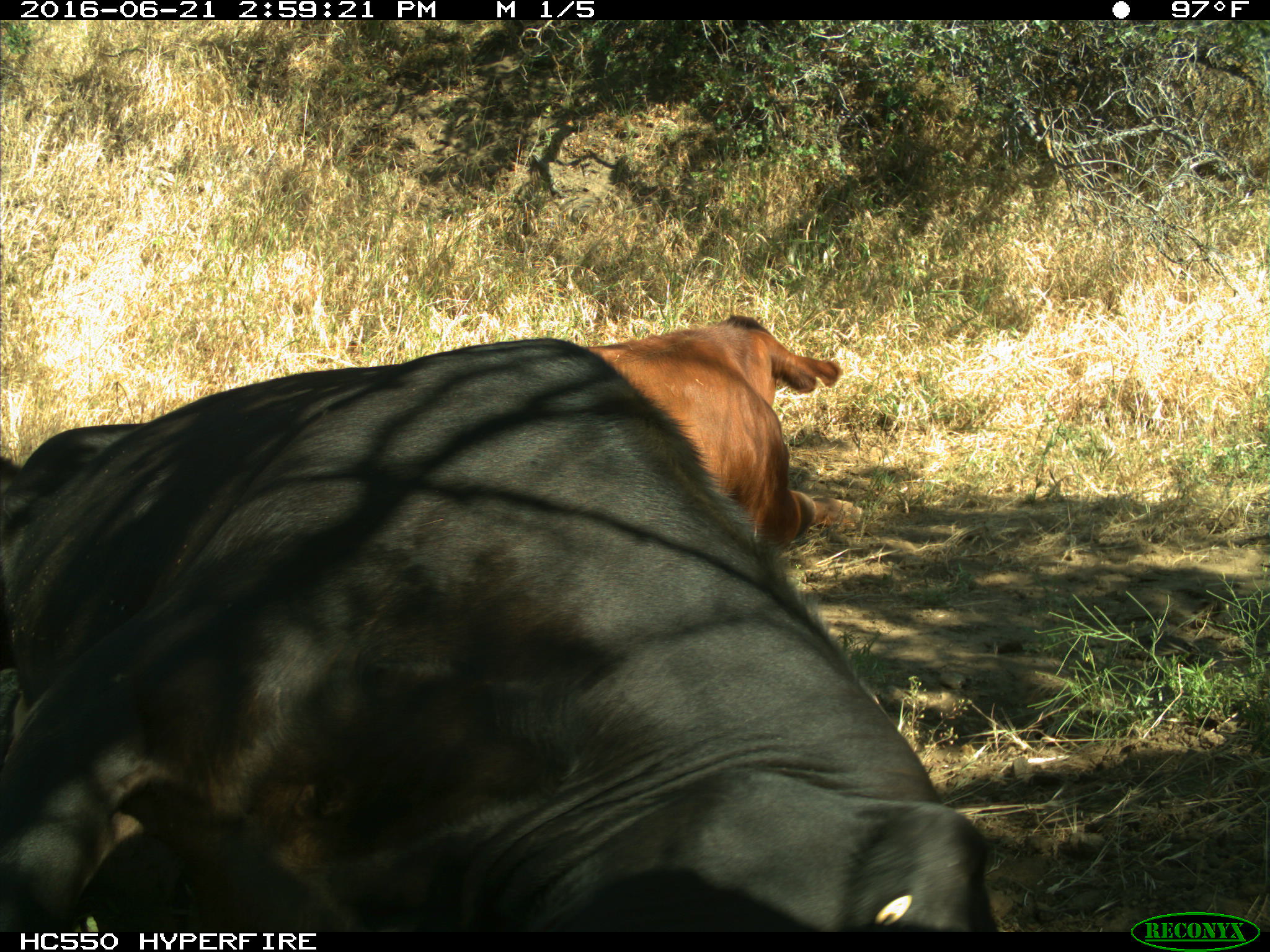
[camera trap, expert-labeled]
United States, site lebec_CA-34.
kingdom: Animalia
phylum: Chordata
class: Mammalia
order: Artiodactyla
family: Bovidae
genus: Bos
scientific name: Bos taurus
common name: domestic cow